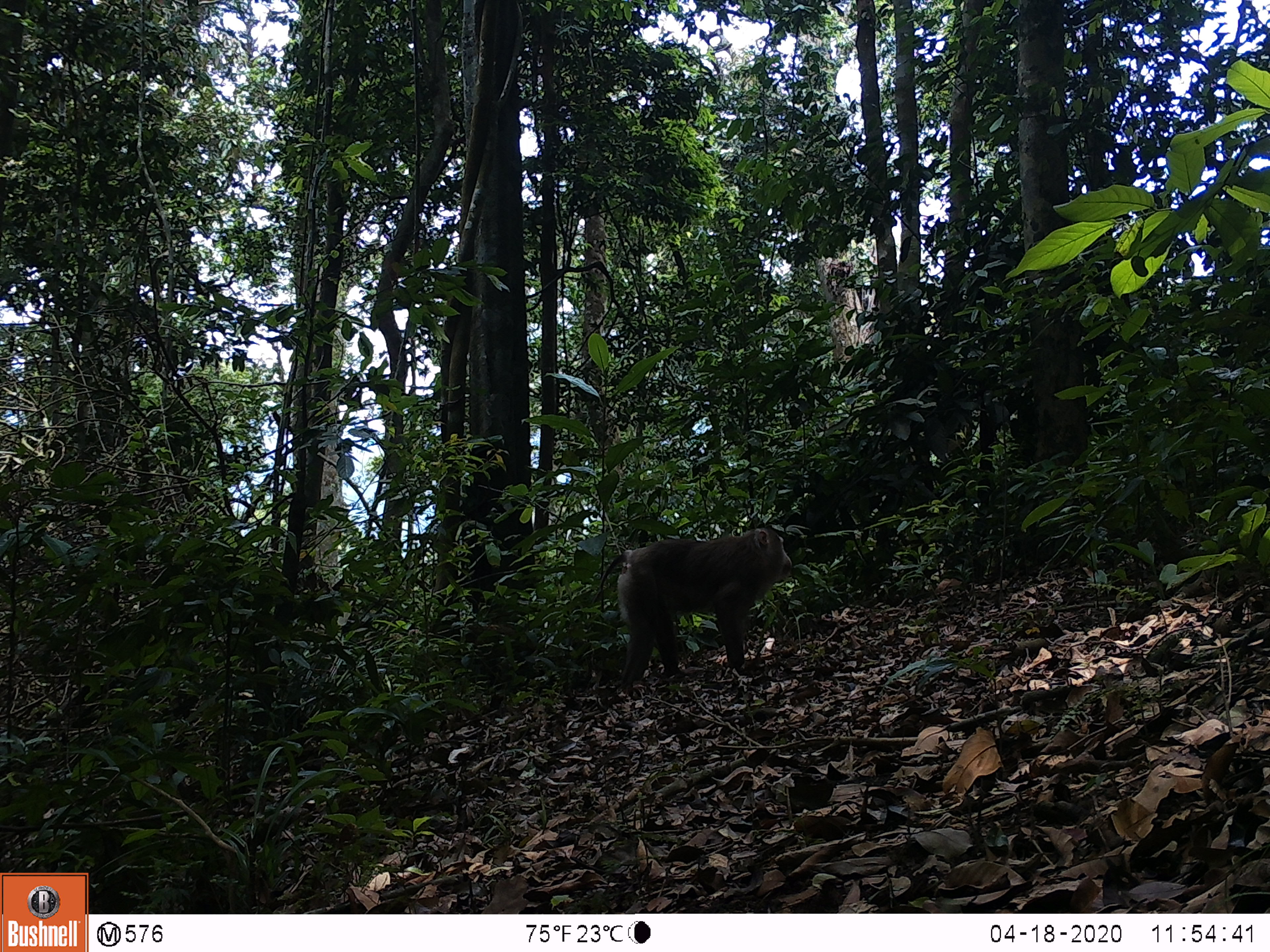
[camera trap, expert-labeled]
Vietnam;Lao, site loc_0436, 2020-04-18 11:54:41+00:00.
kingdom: Animalia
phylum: Chordata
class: Mammalia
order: Primates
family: Cercopithecidae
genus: Macaca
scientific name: Macaca nemestrina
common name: pig-tailed macaque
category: pig tailed macaque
Pig tailed macaque (pig-tailed macaque) (Macaca nemestrina). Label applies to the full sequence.